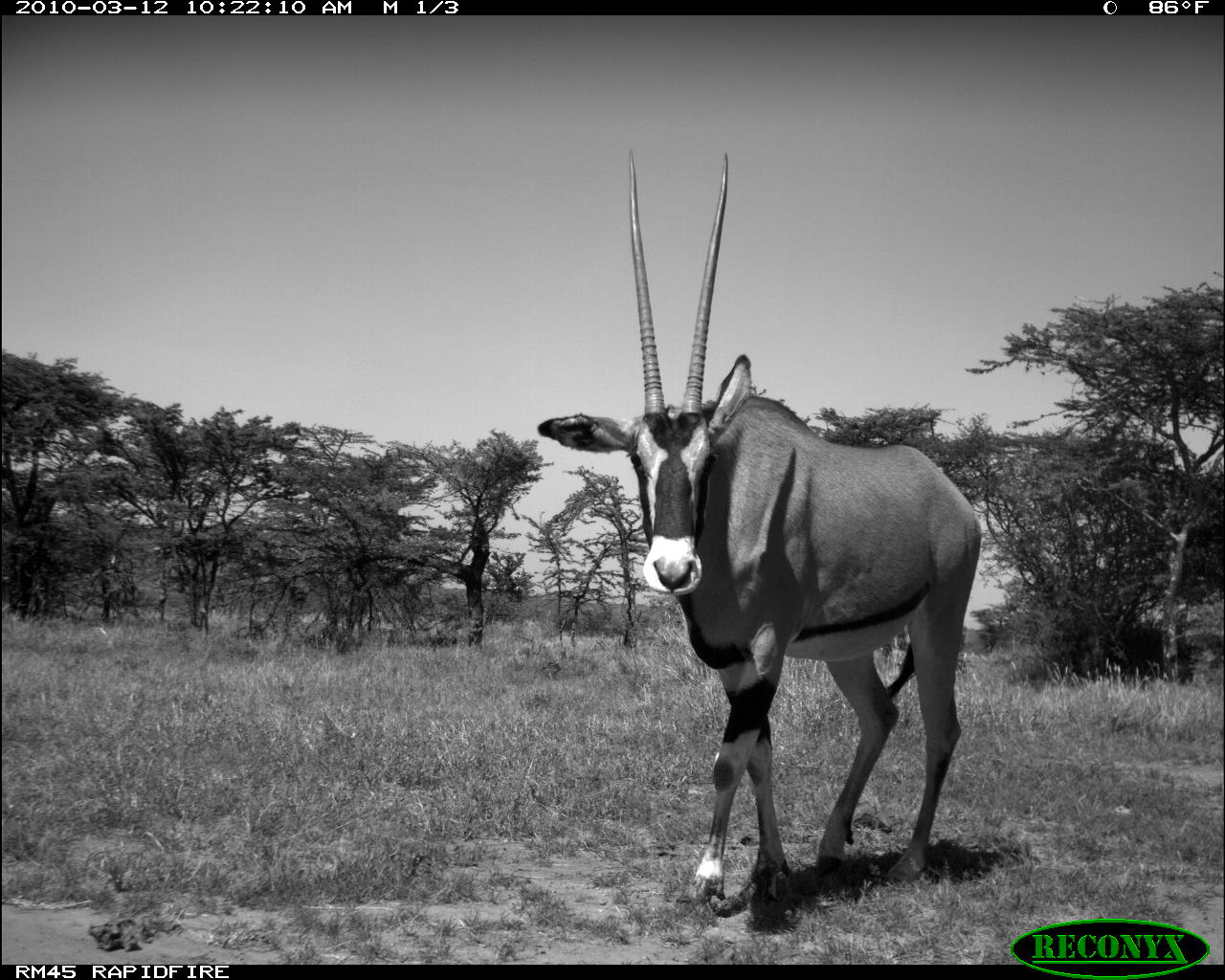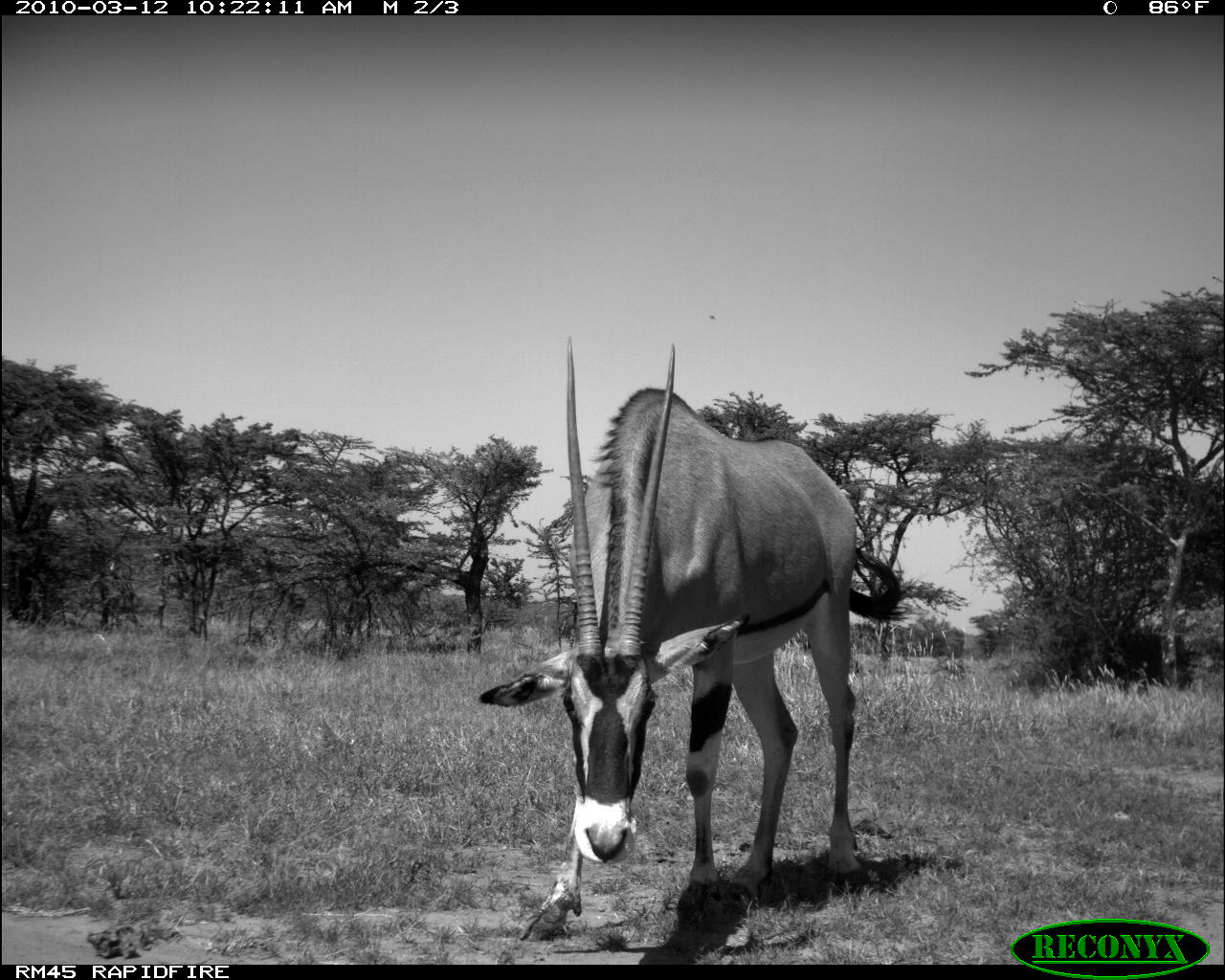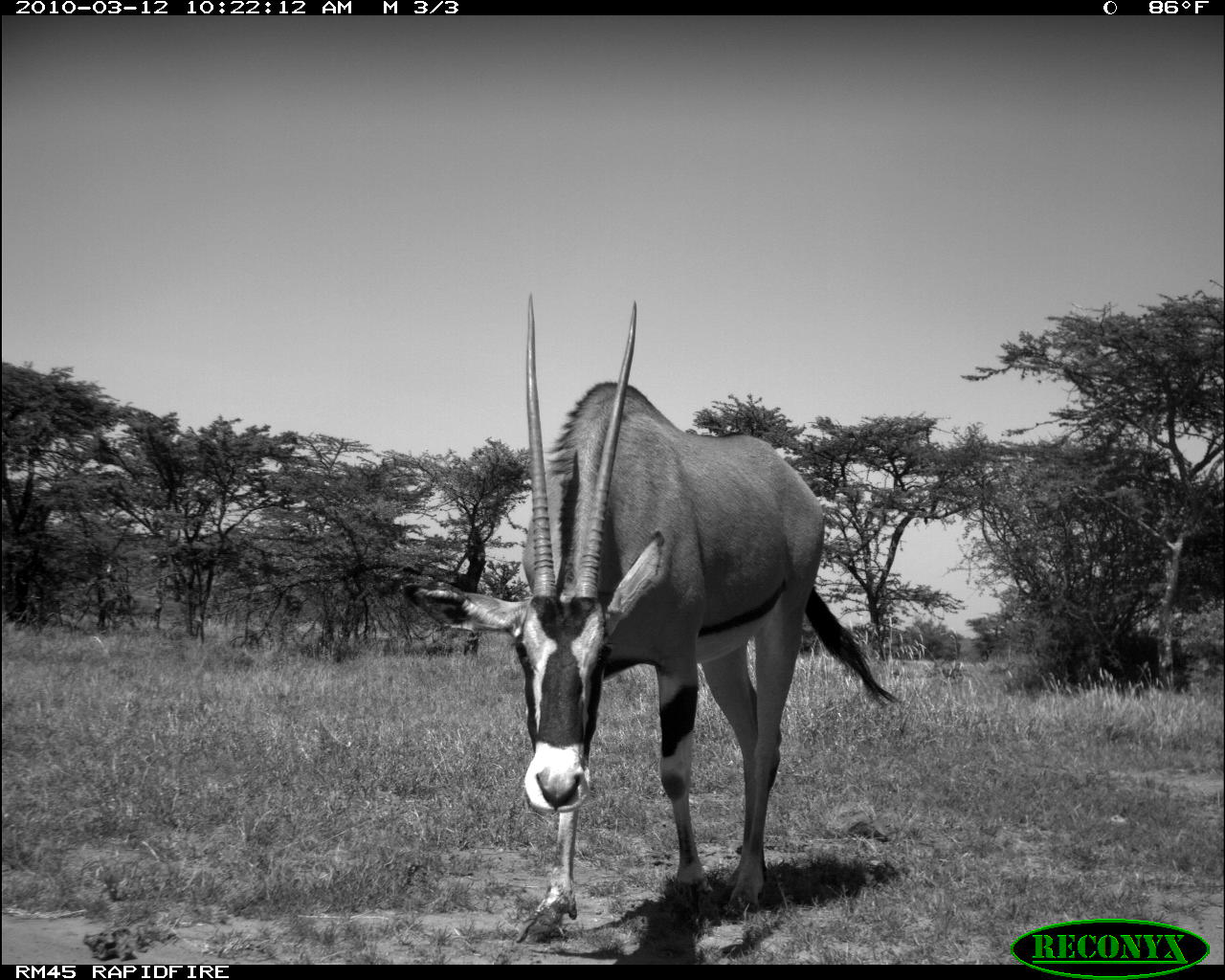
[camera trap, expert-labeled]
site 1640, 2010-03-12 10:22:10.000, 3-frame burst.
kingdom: Animalia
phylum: Chordata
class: Mammalia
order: Artiodactyla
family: Bovidae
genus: Oryx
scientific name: Oryx beisa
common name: east african oryx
Oryx beisa (east african oryx), count 1.